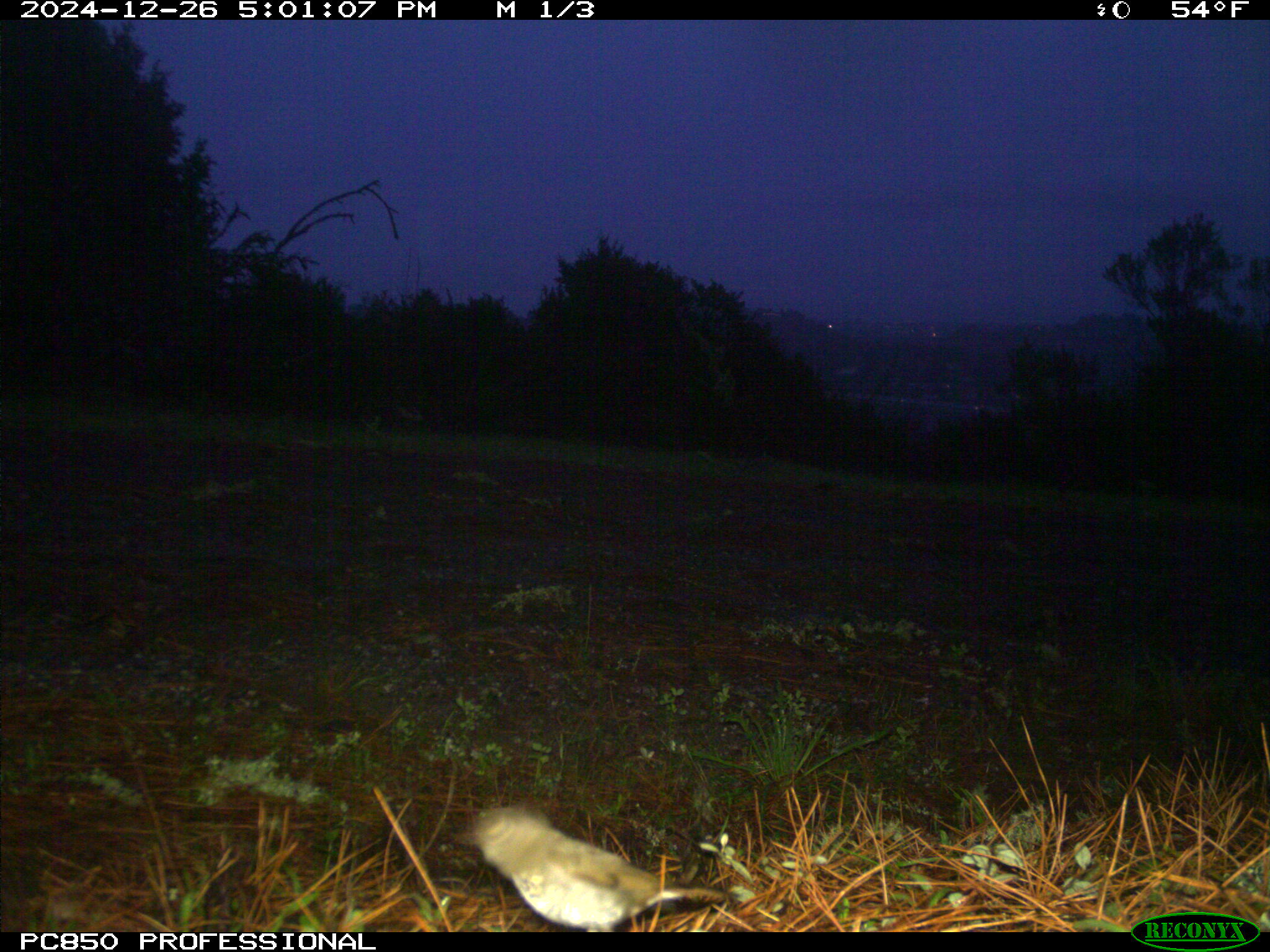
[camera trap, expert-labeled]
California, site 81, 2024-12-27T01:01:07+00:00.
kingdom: Animalia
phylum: Chordata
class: Aves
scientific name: Aves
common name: bird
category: unknown bird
Unknown bird (bird) (Aves).